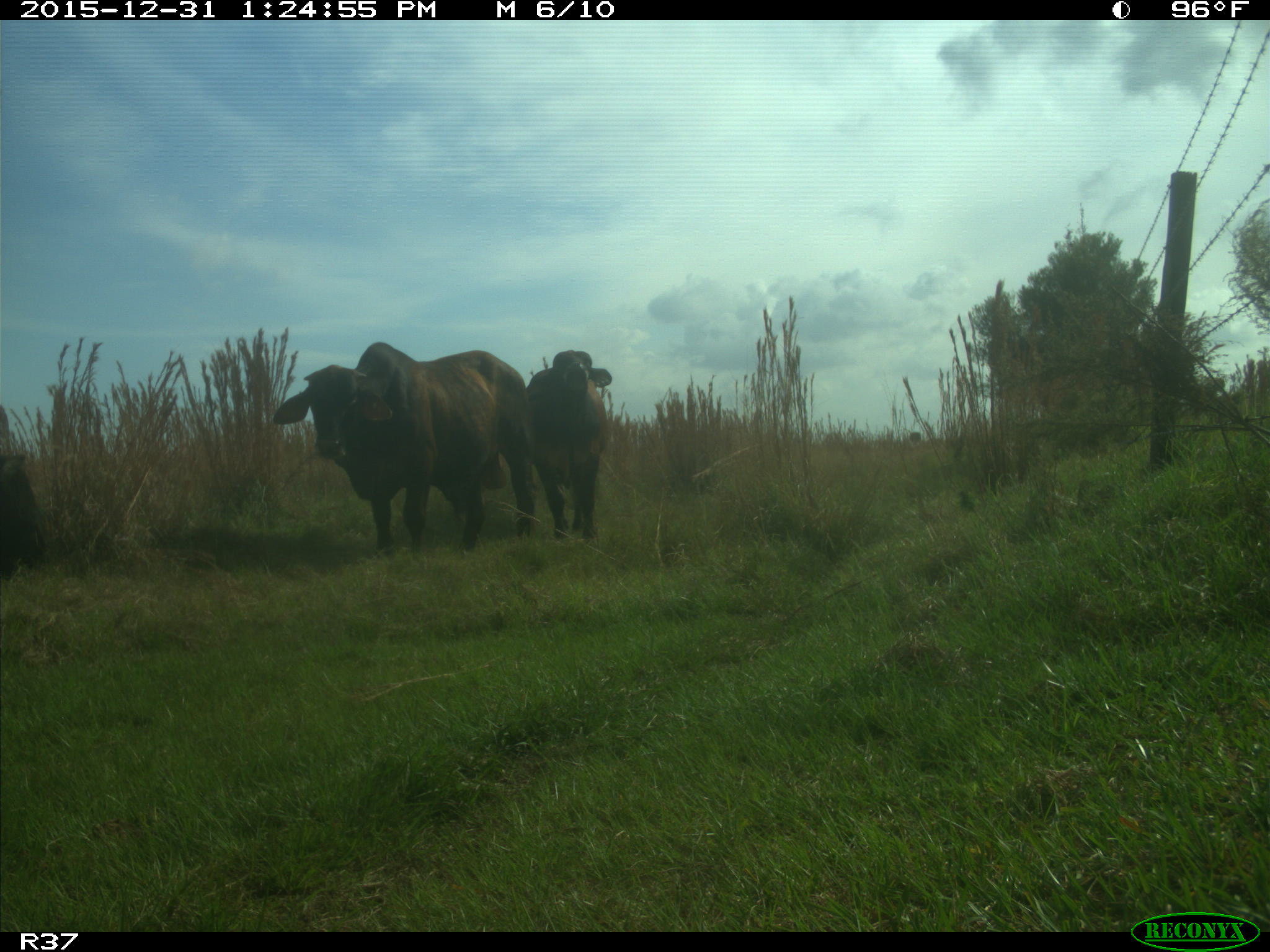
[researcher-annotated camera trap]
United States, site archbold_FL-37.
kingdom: Animalia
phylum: Chordata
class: Mammalia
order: Artiodactyla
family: Bovidae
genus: Bos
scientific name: Bos taurus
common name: domestic cow